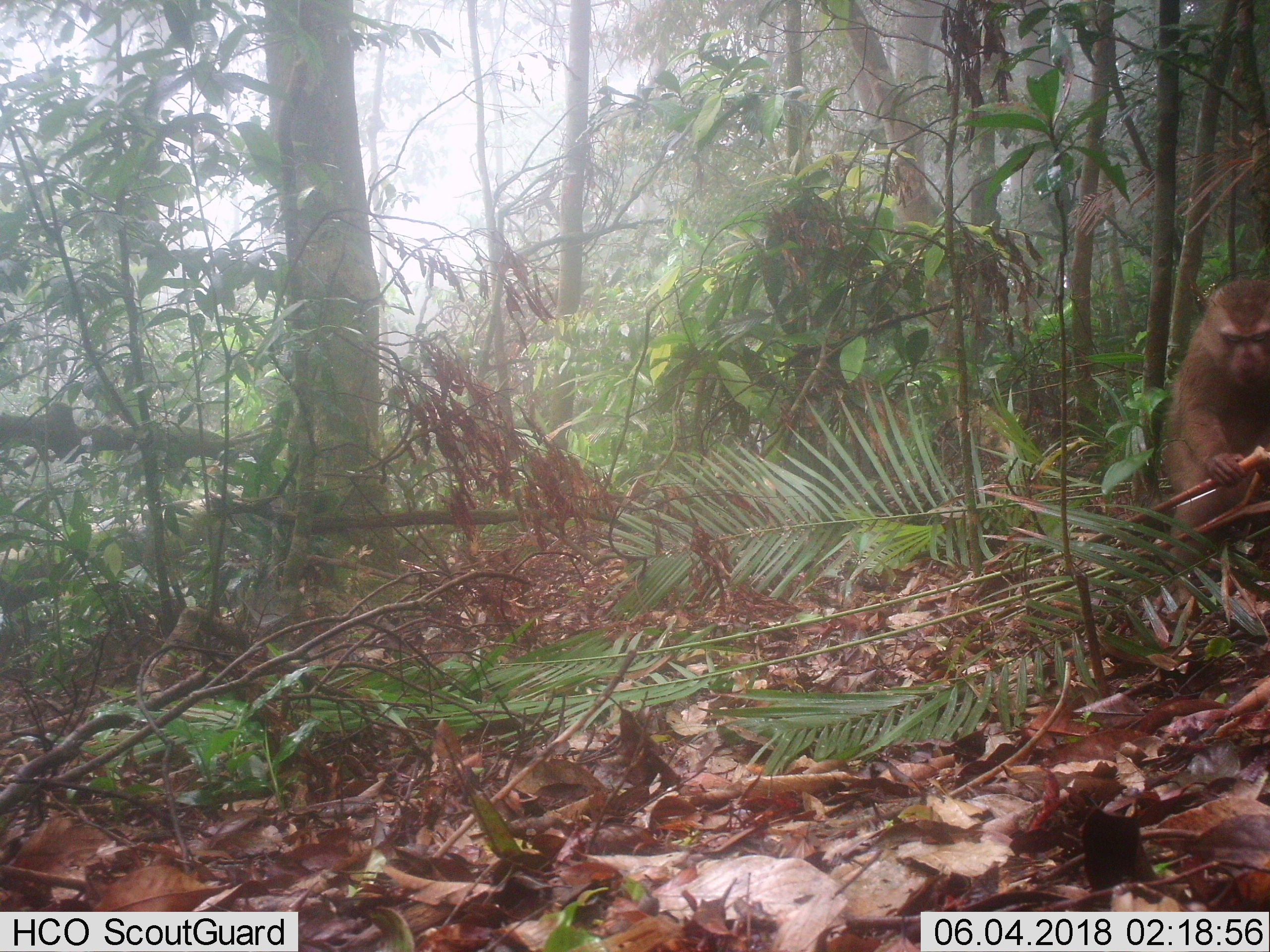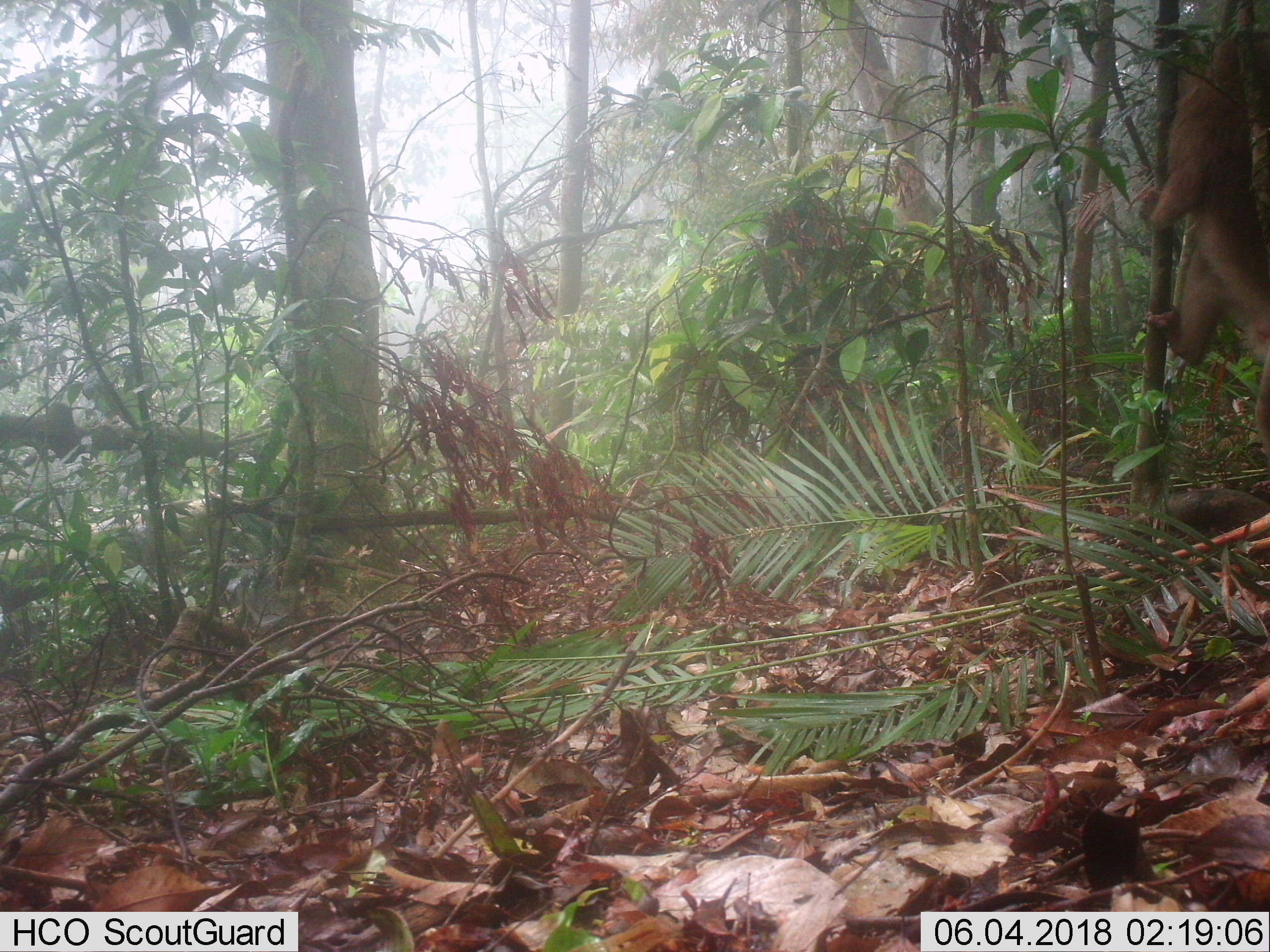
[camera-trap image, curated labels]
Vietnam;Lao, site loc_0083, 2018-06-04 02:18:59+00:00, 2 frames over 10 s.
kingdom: Animalia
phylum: Chordata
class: Mammalia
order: Primates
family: Cercopithecidae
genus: Macaca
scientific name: Macaca nemestrina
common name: pig-tailed macaque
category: pig tailed macaque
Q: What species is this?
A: Pig tailed macaque (pig-tailed macaque) (Macaca nemestrina).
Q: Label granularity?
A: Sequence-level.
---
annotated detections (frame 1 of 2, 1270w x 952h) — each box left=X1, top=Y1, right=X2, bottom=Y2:
pig tailed macaque: left=1167, top=279, right=1270, bottom=616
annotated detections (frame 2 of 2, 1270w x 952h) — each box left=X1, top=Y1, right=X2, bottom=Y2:
pig tailed macaque: left=1139, top=31, right=1270, bottom=463